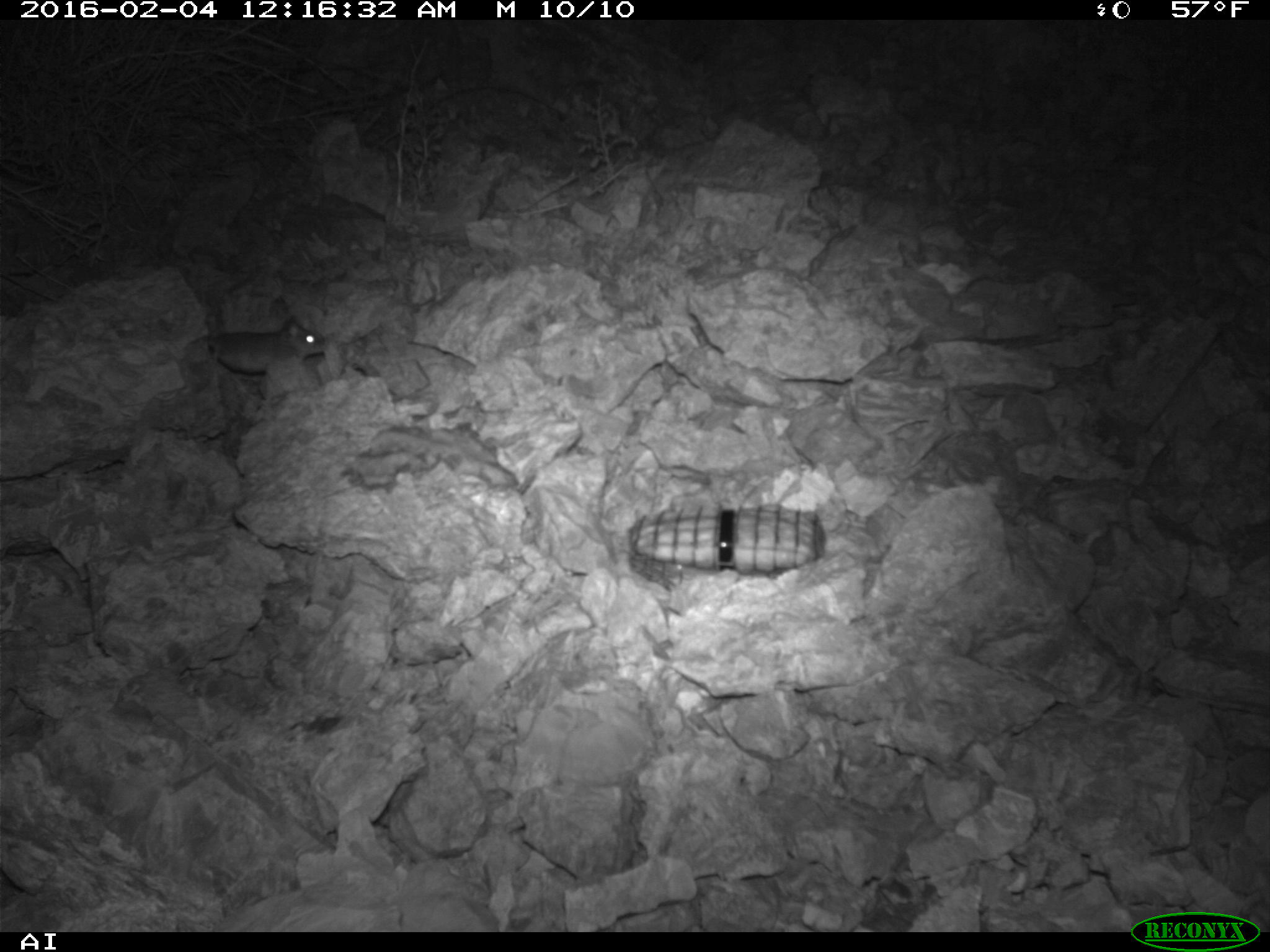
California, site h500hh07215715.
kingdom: Animalia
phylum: Chordata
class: Mammalia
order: Rodentia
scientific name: Rodentia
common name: rodent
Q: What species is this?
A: Rodent (Rodentia).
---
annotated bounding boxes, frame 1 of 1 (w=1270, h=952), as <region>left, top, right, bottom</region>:
rodent: <region>180, 314, 325, 372</region>